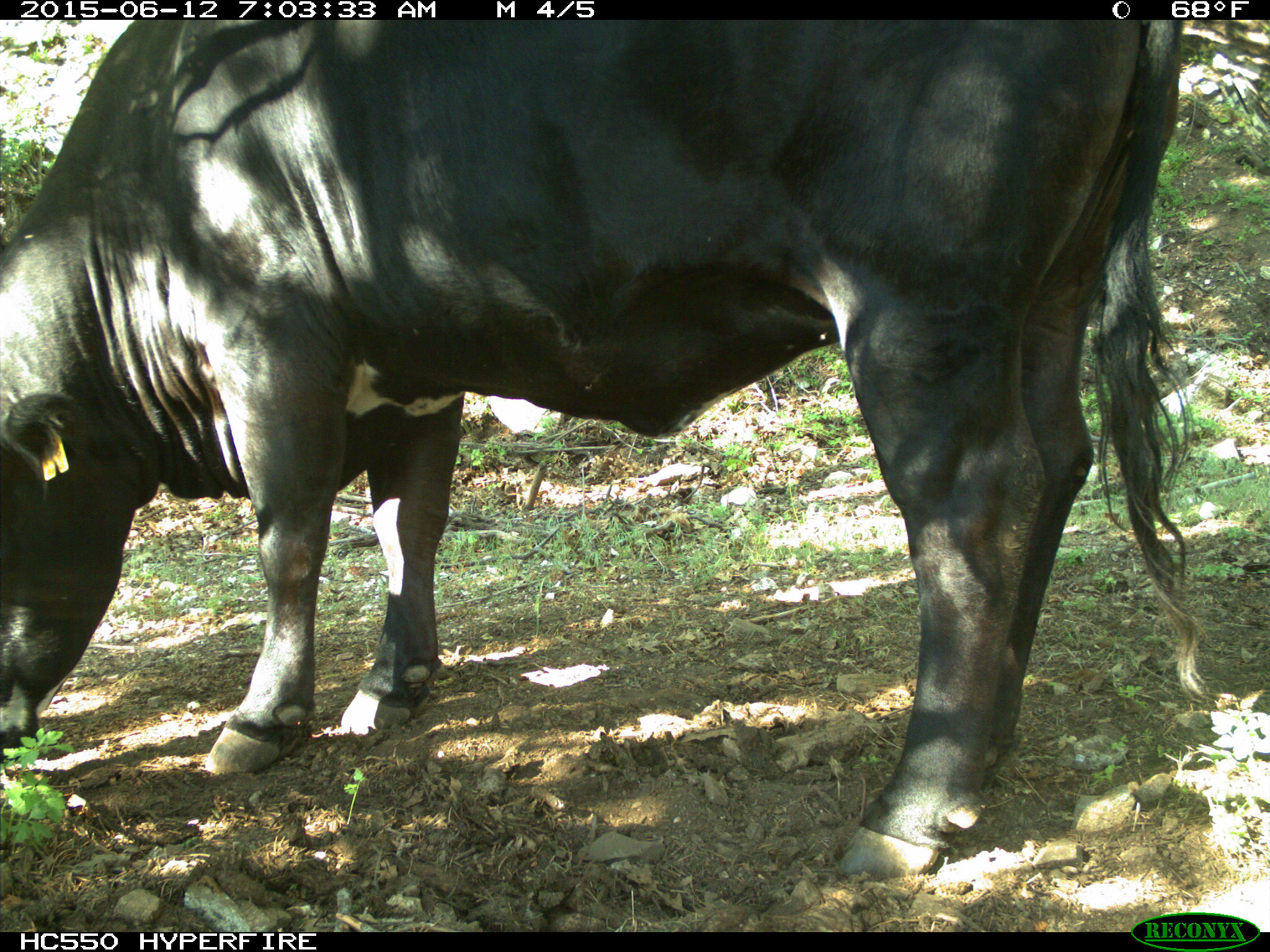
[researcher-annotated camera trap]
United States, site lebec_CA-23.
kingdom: Animalia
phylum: Chordata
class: Mammalia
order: Artiodactyla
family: Bovidae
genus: Bos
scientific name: Bos taurus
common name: domestic cow